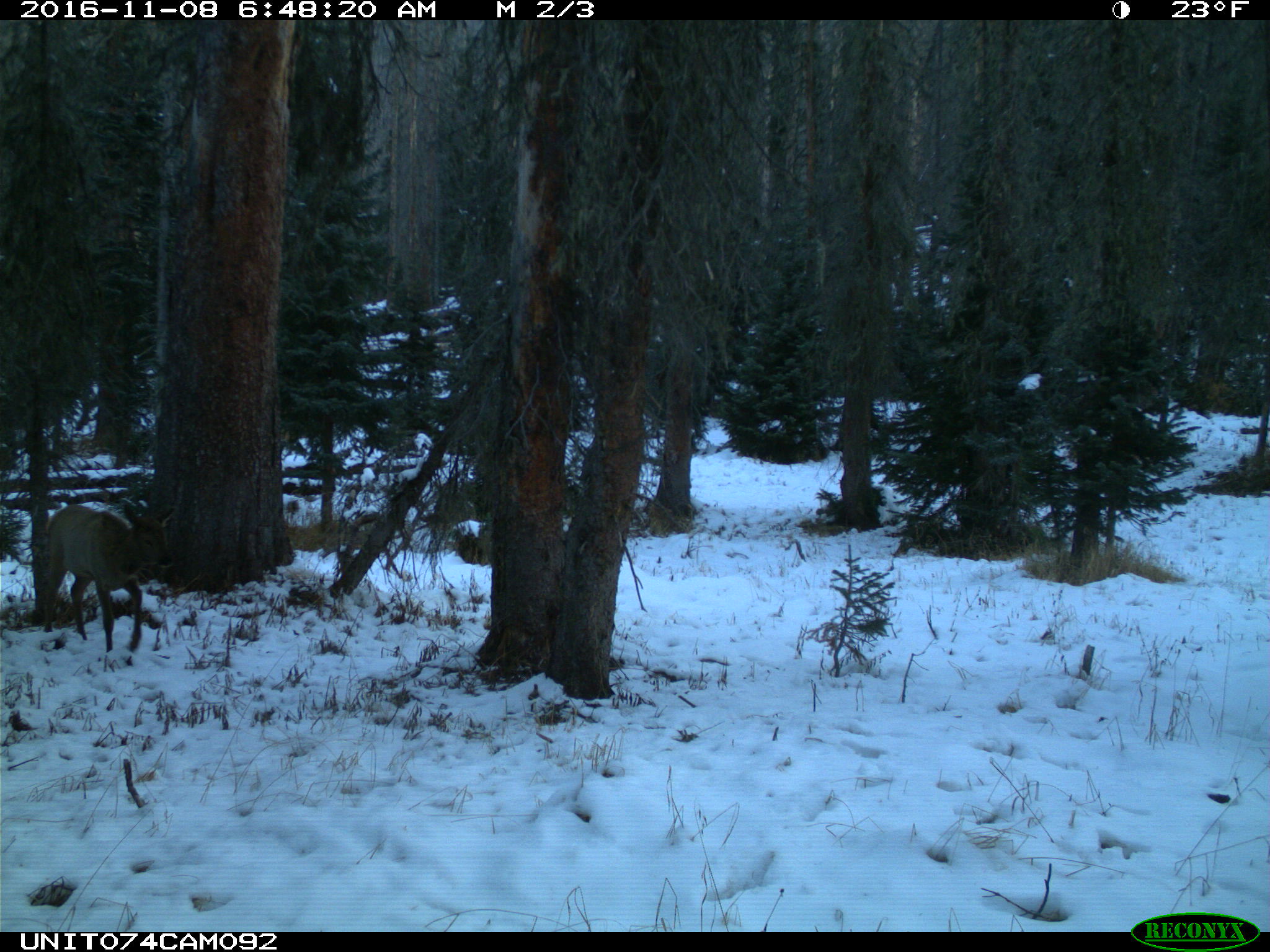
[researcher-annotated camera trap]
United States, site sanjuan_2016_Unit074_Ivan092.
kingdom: Animalia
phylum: Chordata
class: Mammalia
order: Artiodactyla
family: Cervidae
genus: Cervus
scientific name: Cervus elaphus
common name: red deer